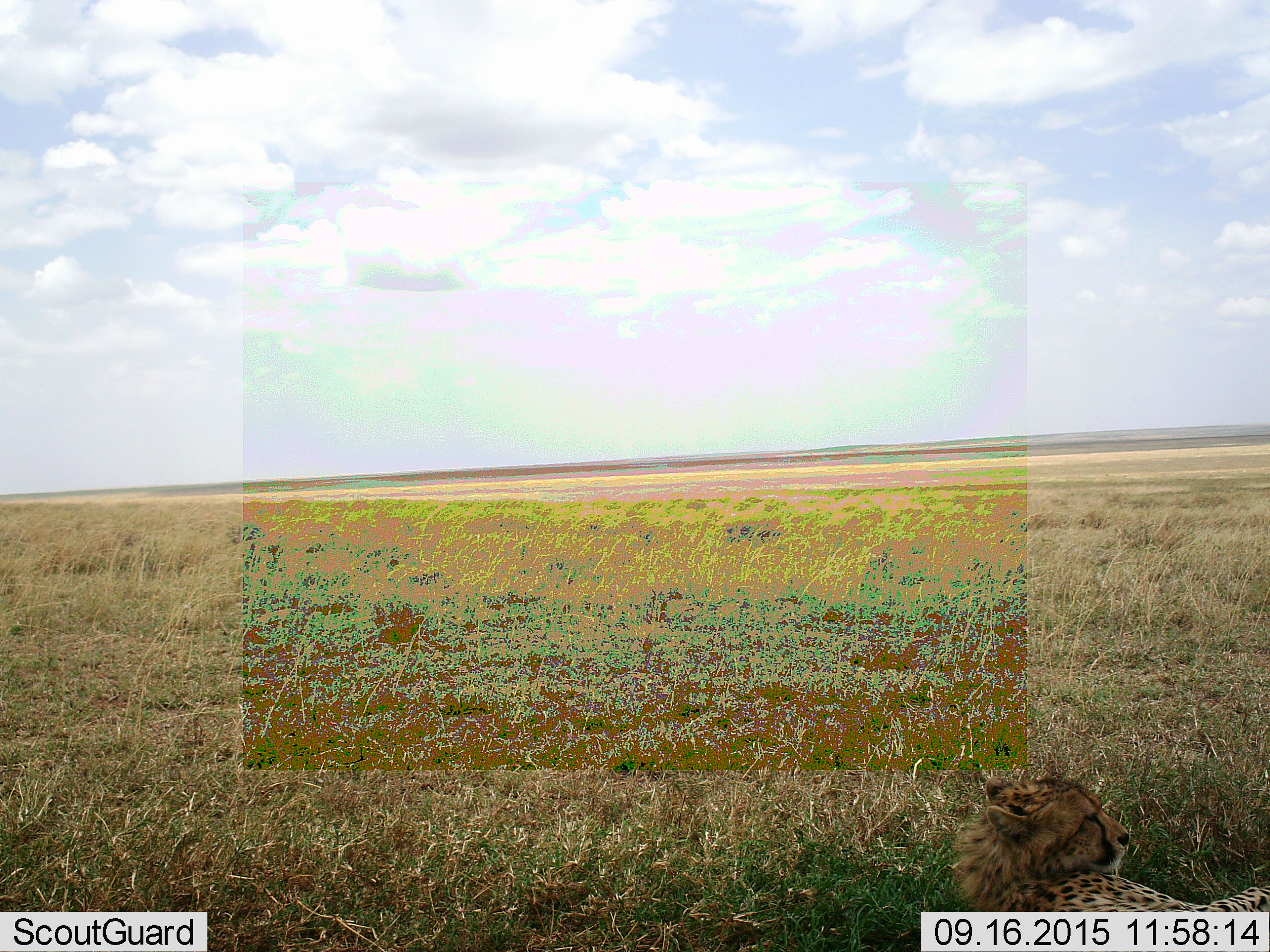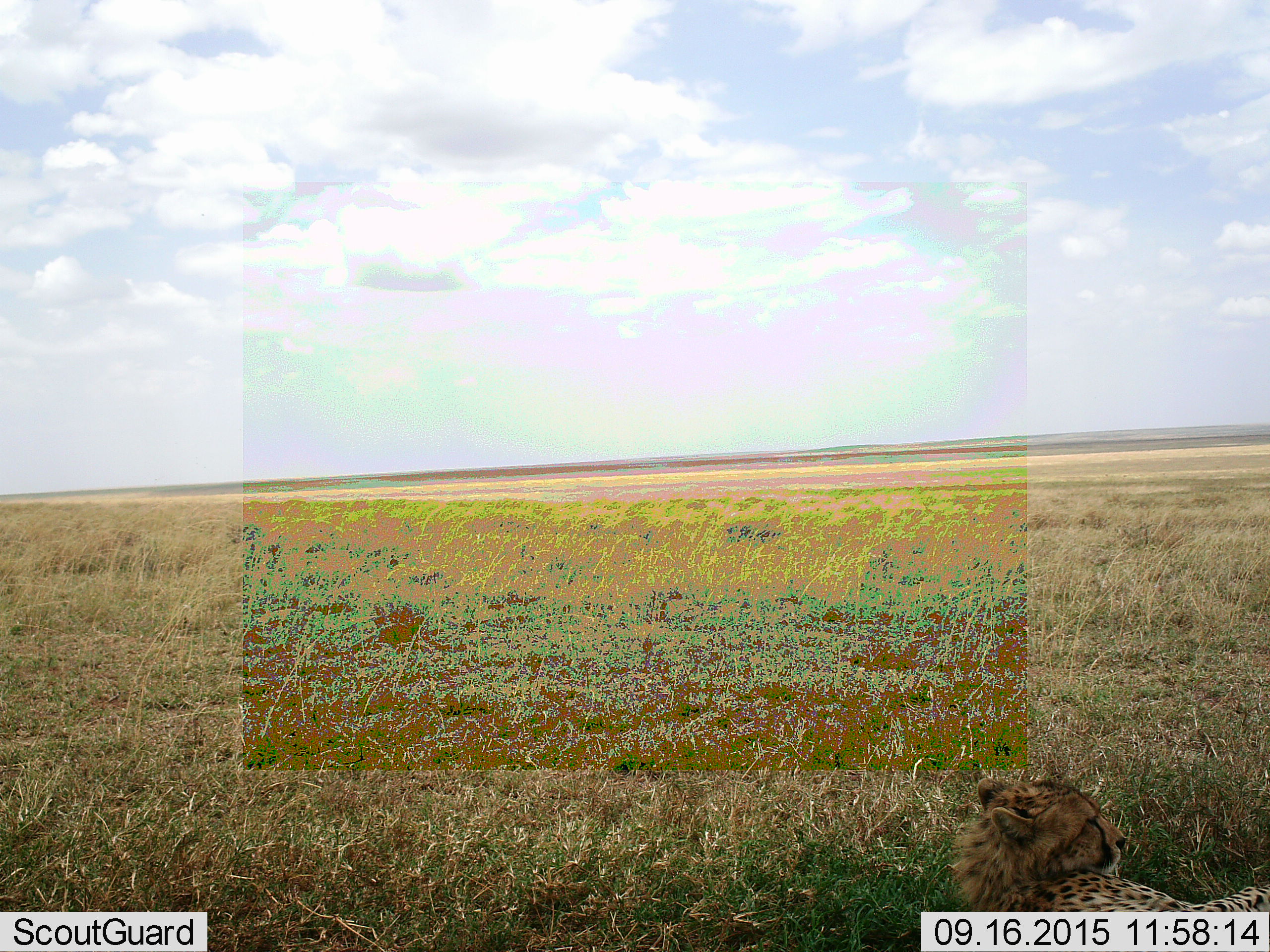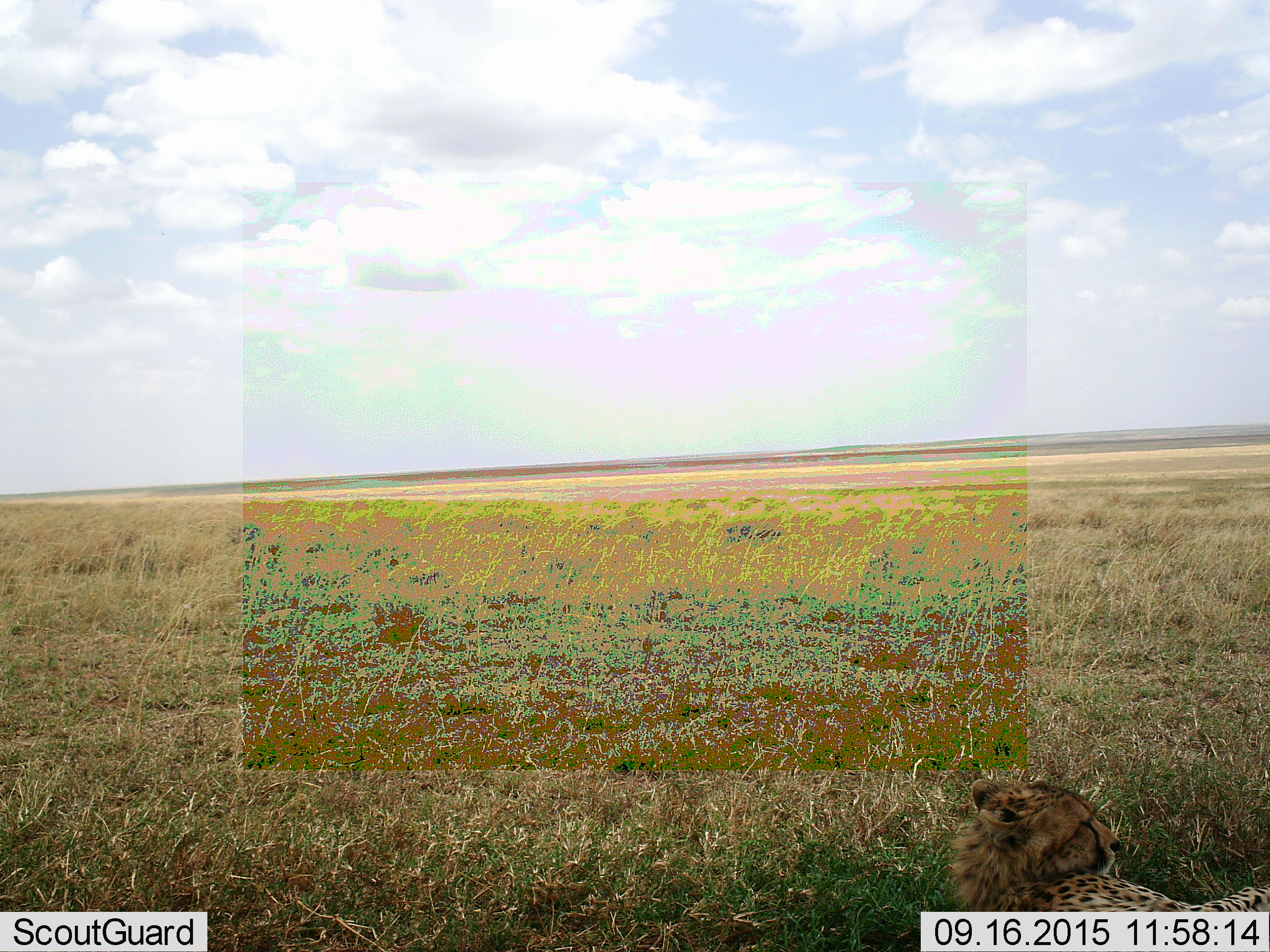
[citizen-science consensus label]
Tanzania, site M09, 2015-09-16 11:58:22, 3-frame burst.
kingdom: Animalia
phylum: Chordata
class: Mammalia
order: Carnivora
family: Felidae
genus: Acinonyx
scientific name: Acinonyx jubatus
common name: cheetah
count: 1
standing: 0%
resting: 100%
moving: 14%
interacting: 0%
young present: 14%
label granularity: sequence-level